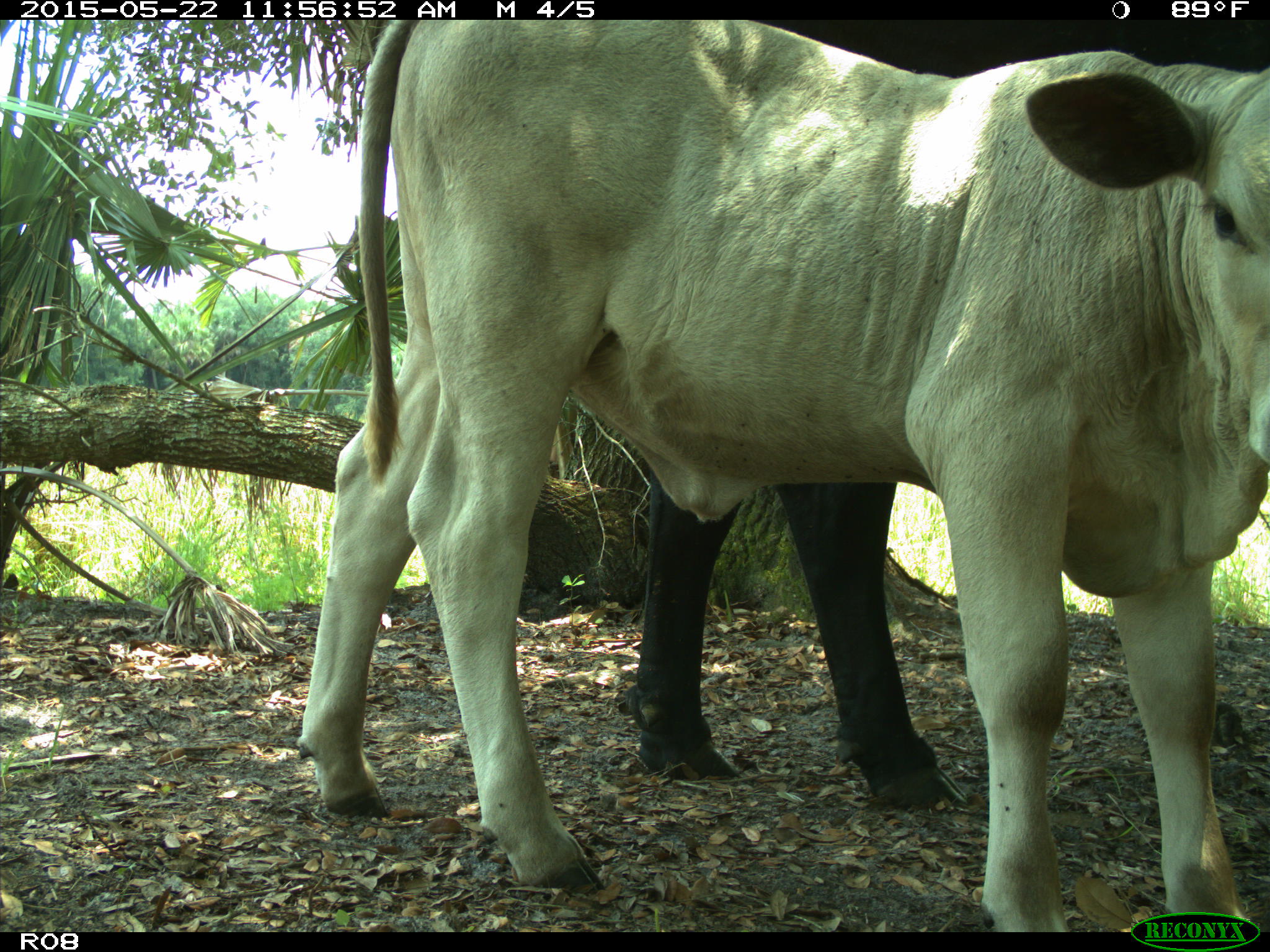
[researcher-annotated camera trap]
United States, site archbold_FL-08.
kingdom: Animalia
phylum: Chordata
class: Mammalia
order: Artiodactyla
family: Bovidae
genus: Bos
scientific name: Bos taurus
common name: domestic cow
Bos taurus (domestic cow).